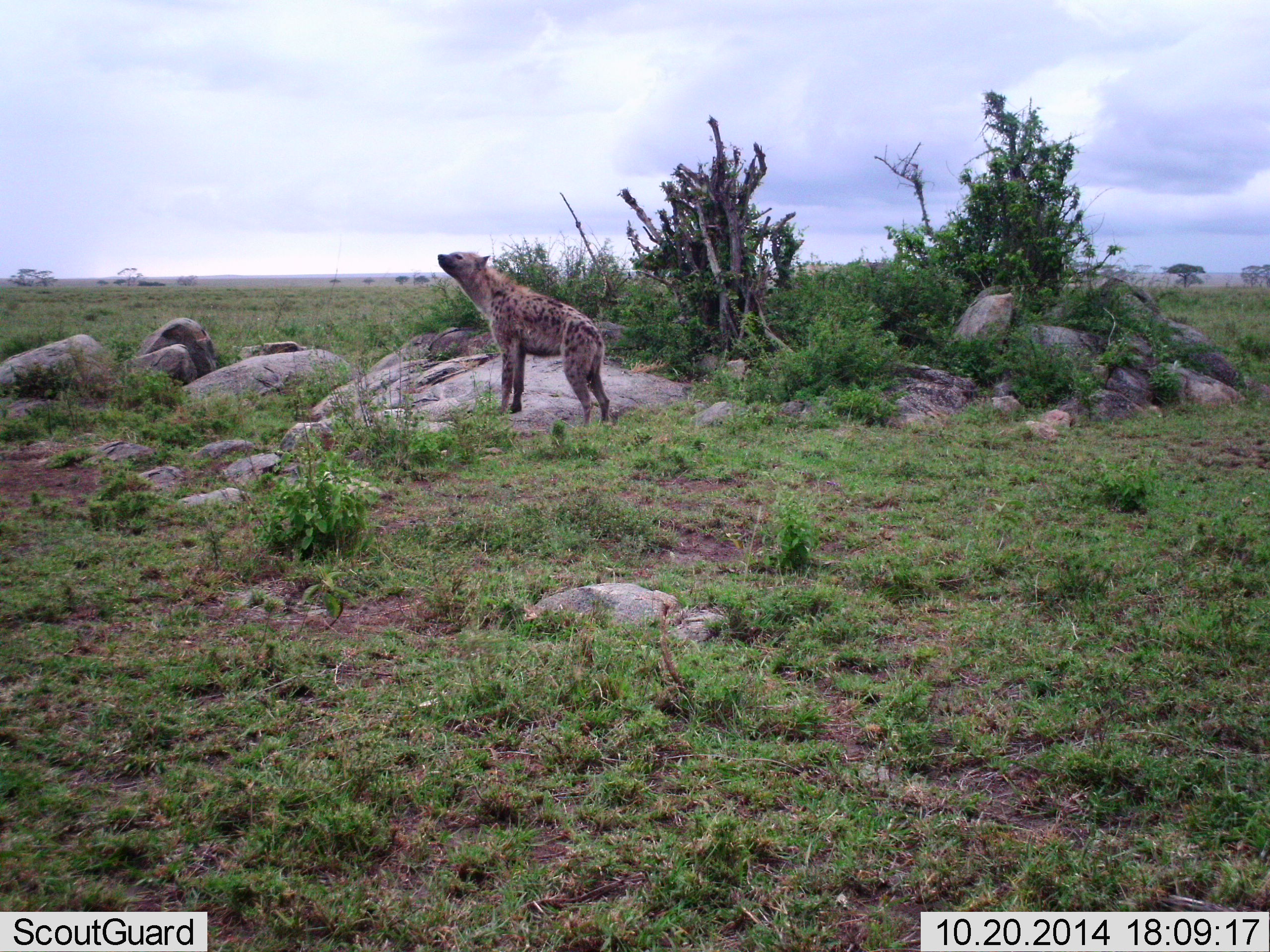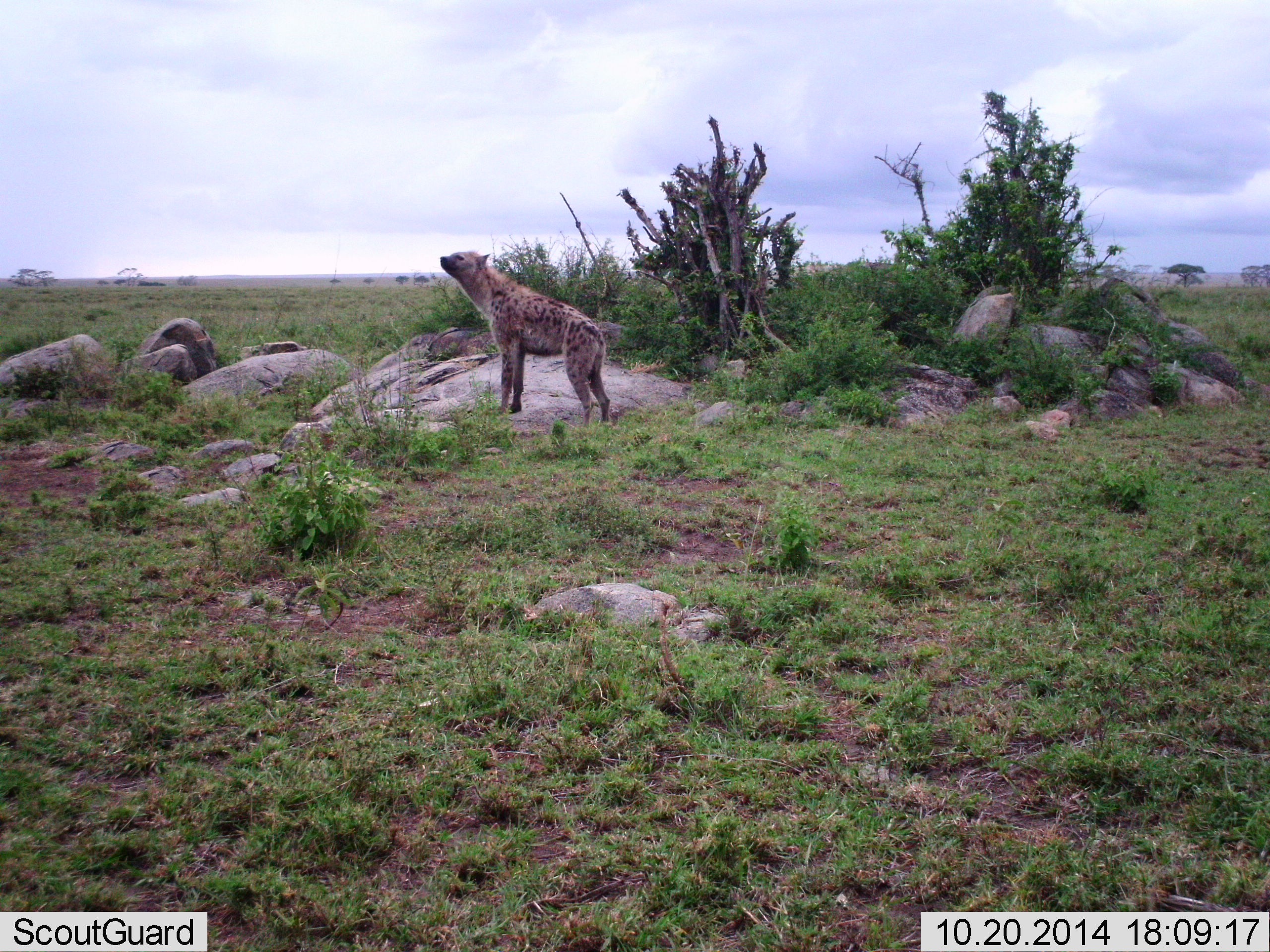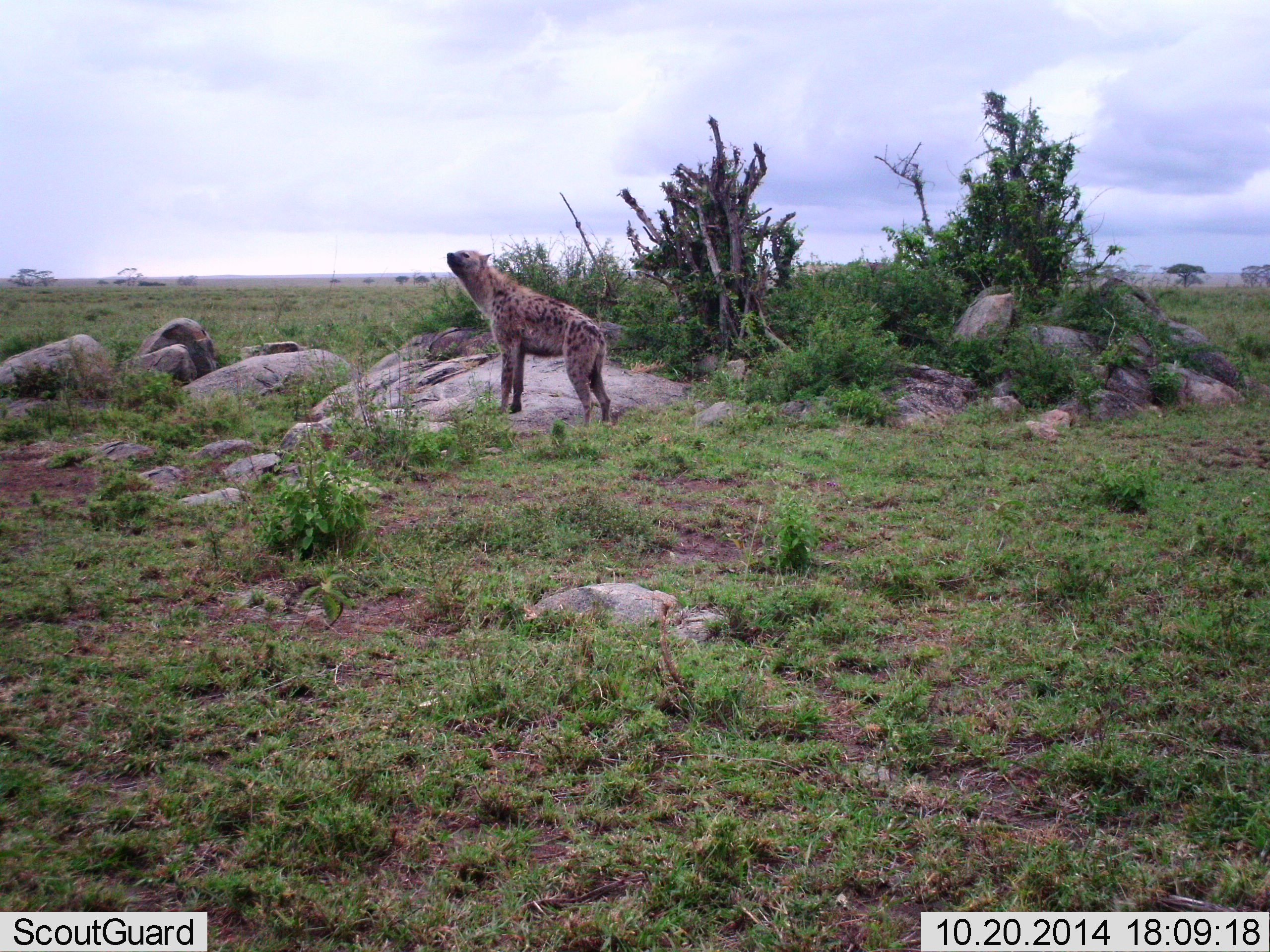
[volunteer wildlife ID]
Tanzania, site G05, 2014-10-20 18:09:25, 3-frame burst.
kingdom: Animalia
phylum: Chordata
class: Mammalia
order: Carnivora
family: Hyaenidae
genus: Crocuta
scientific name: Crocuta crocuta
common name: spotted hyena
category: hyenaspotted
Hyenaspotted (spotted hyena) (Crocuta crocuta), count 1. Behavior (volunteer vote fractions): standing 100%, resting 0%, moving 0%, interacting 0%. Young present (vote fraction): 0%. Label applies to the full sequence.